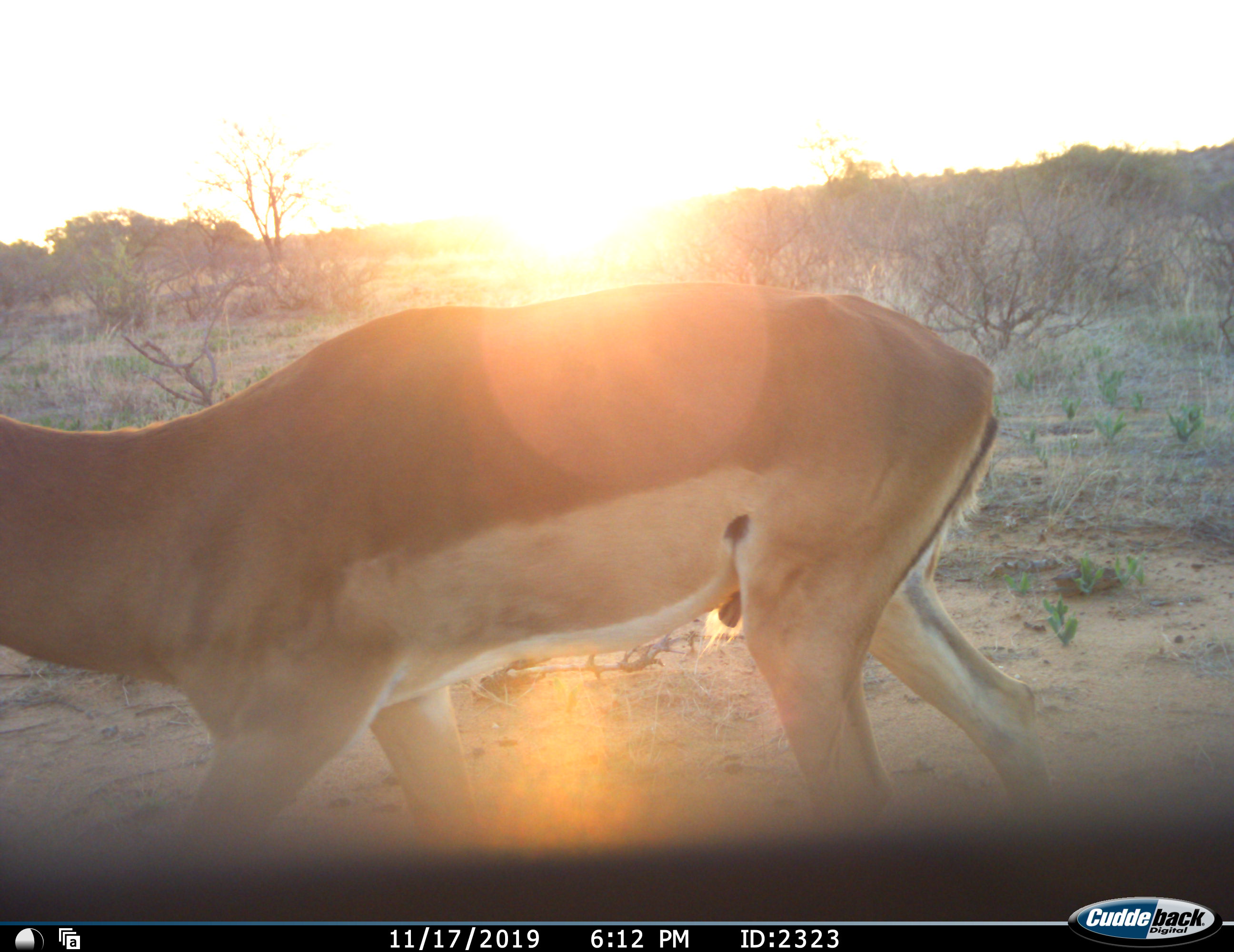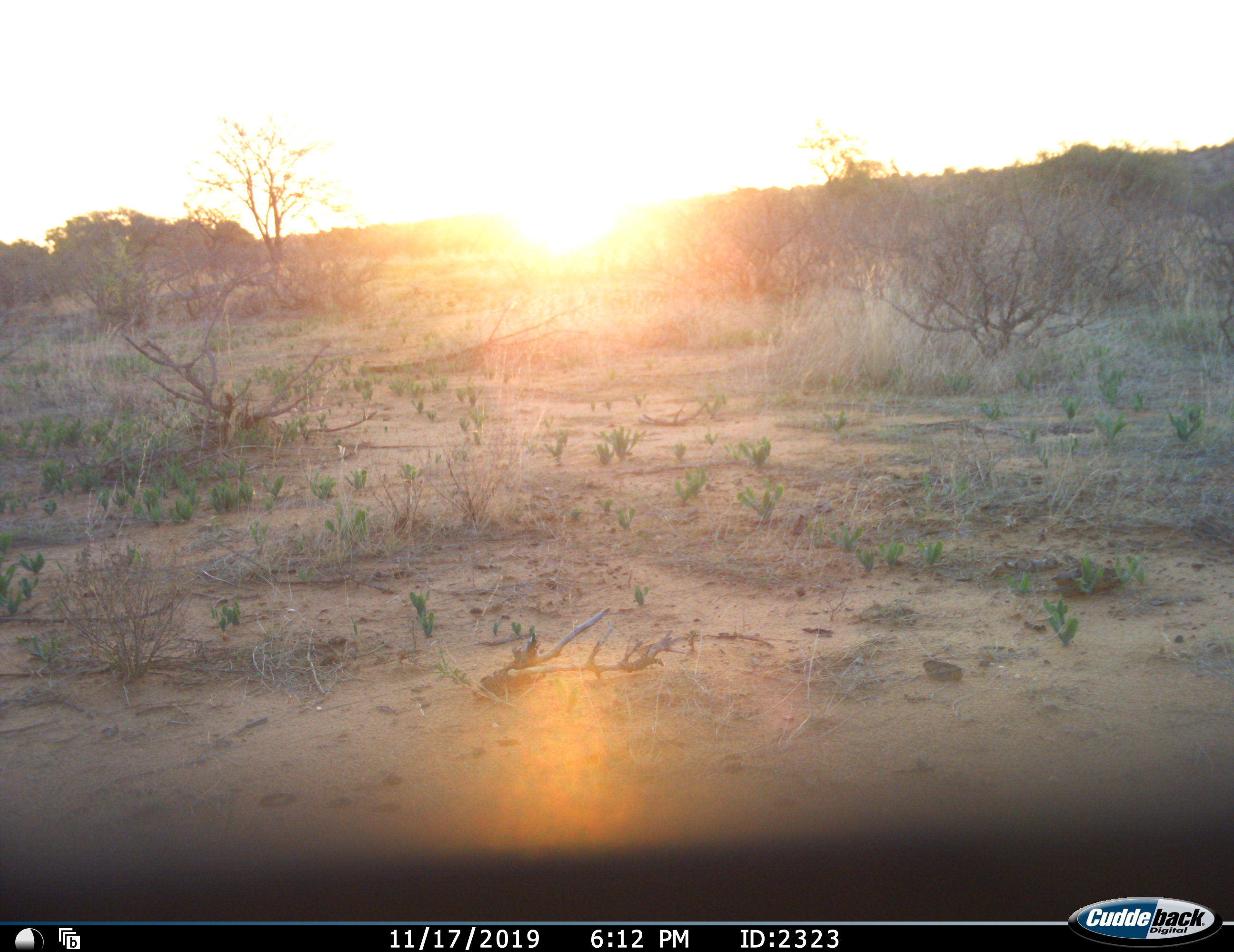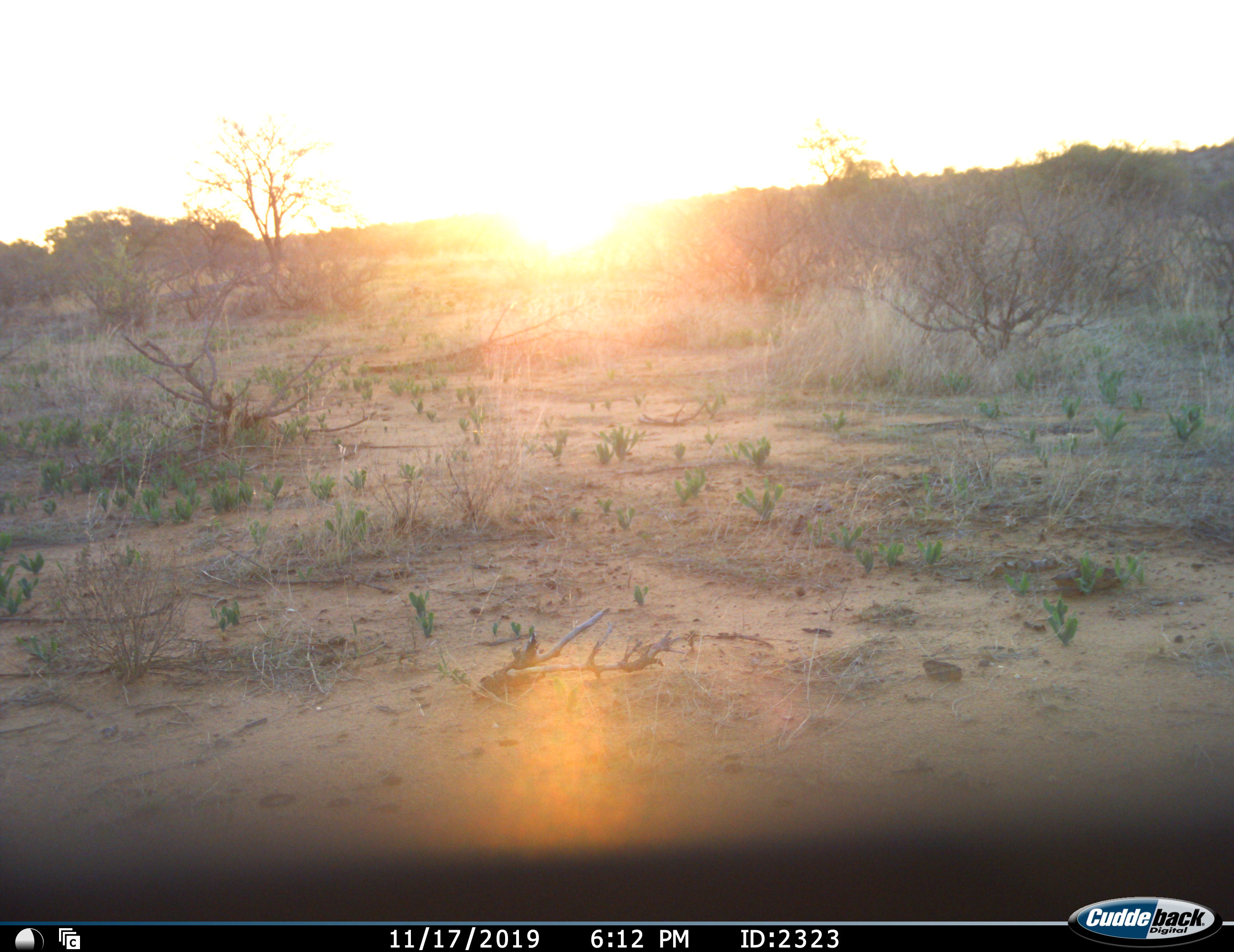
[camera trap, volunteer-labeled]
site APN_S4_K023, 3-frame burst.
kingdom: Animalia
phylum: Chordata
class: Mammalia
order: Artiodactyla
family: Bovidae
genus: Aepyceros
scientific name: Aepyceros melampus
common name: impala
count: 1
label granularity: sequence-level